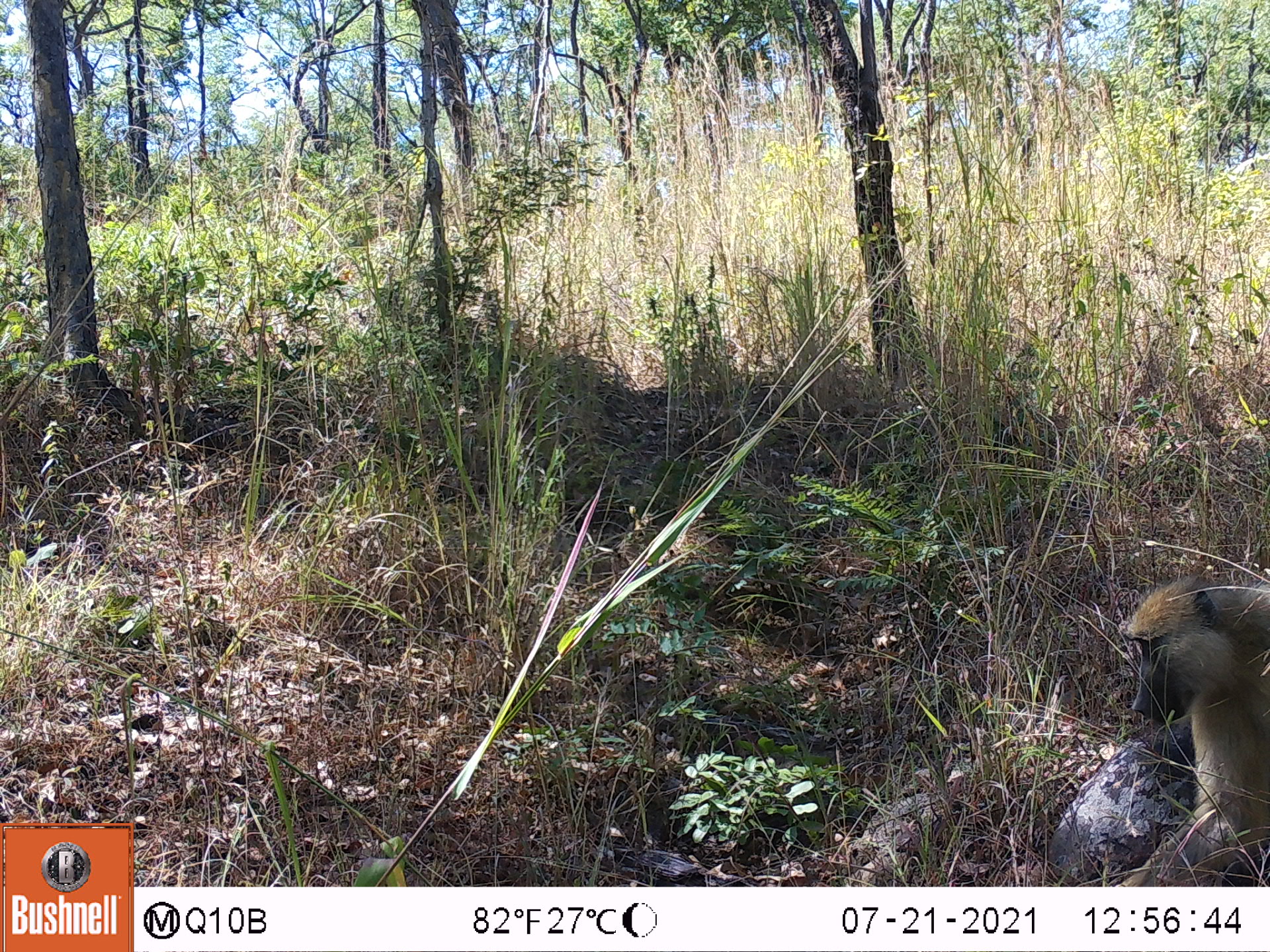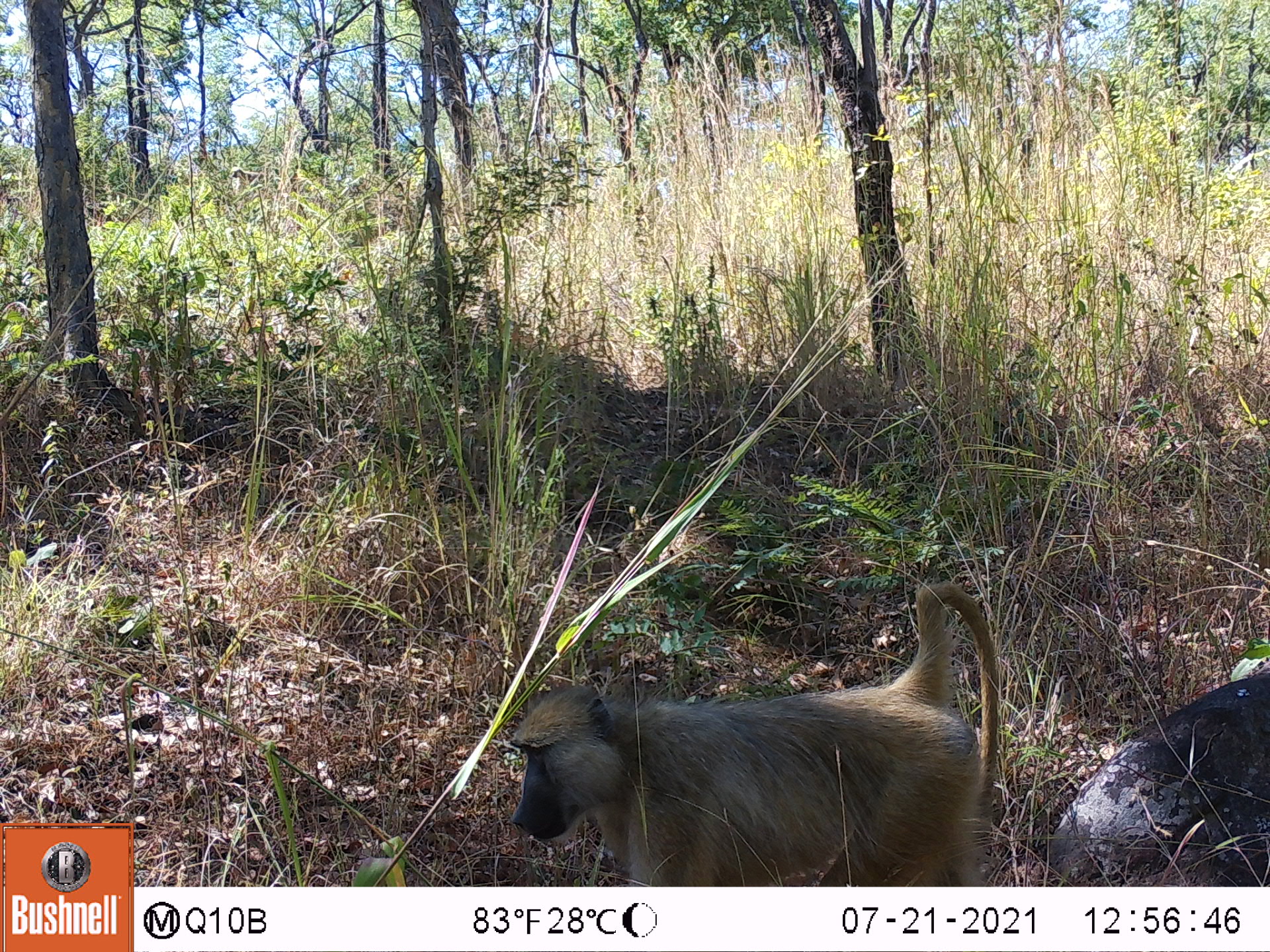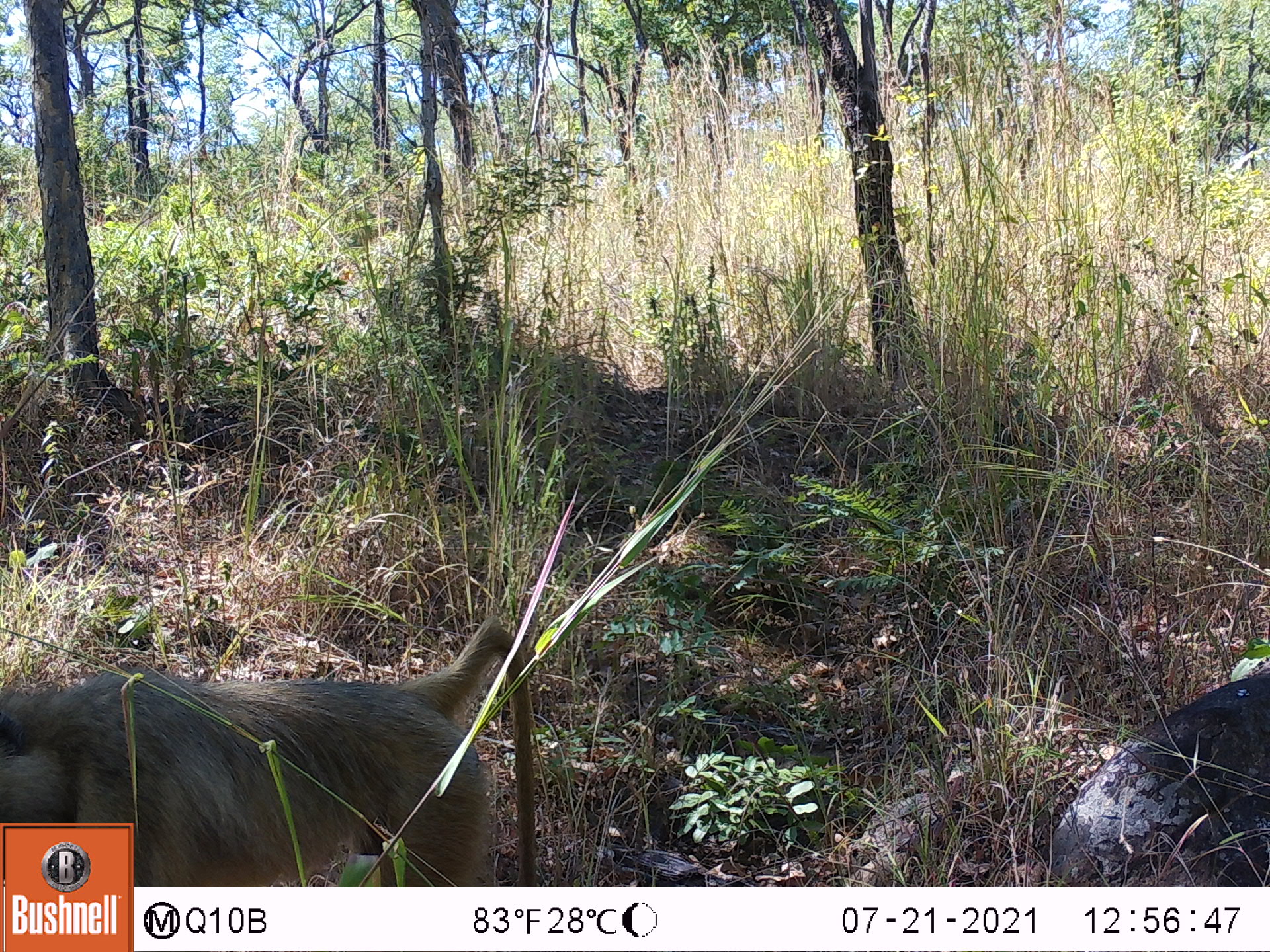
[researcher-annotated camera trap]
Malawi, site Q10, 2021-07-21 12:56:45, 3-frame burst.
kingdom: Animalia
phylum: Chordata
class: Mammalia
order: Primates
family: Cercopithecidae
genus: Papio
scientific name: Papio cynocephalus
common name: yellow baboon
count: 1